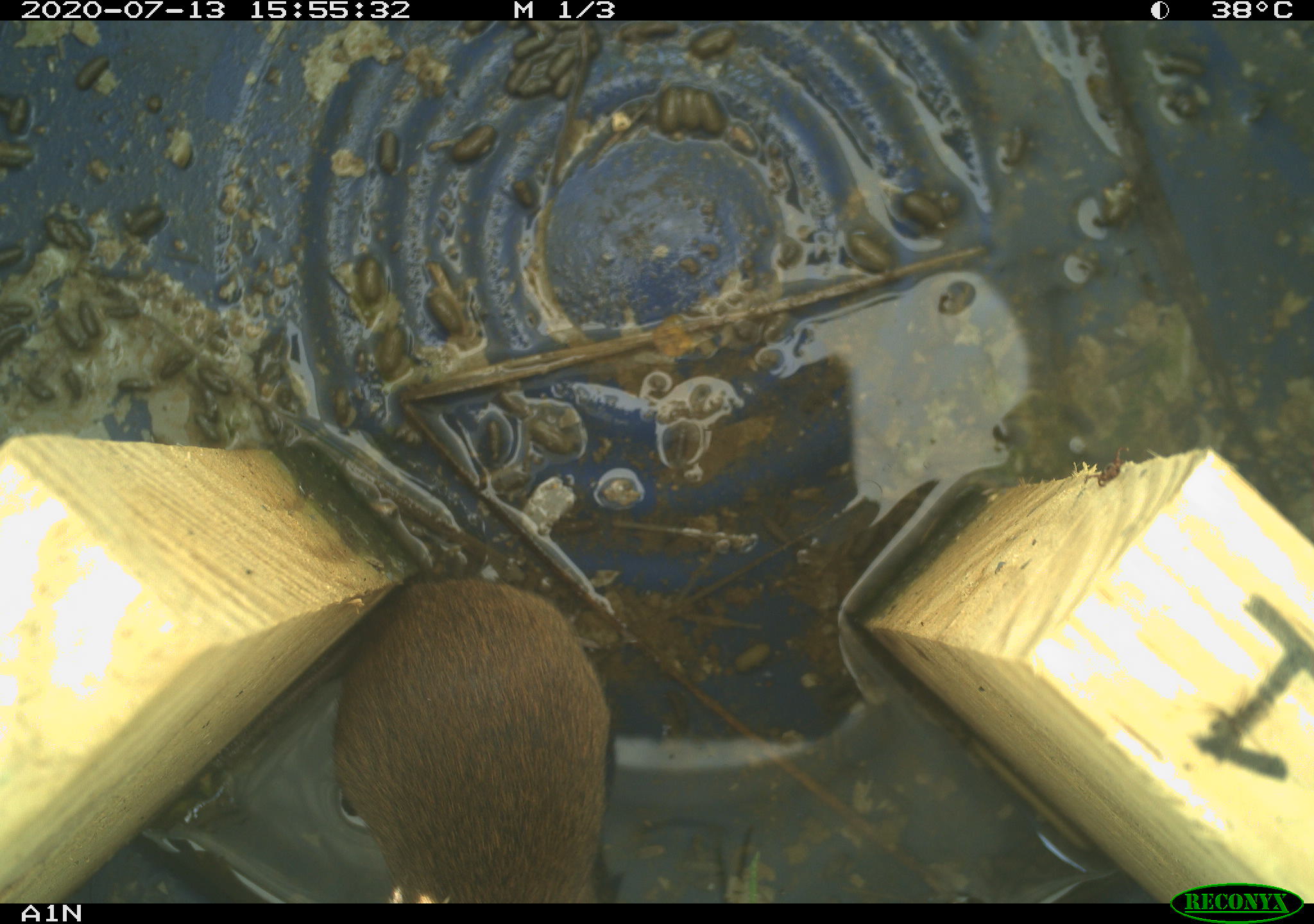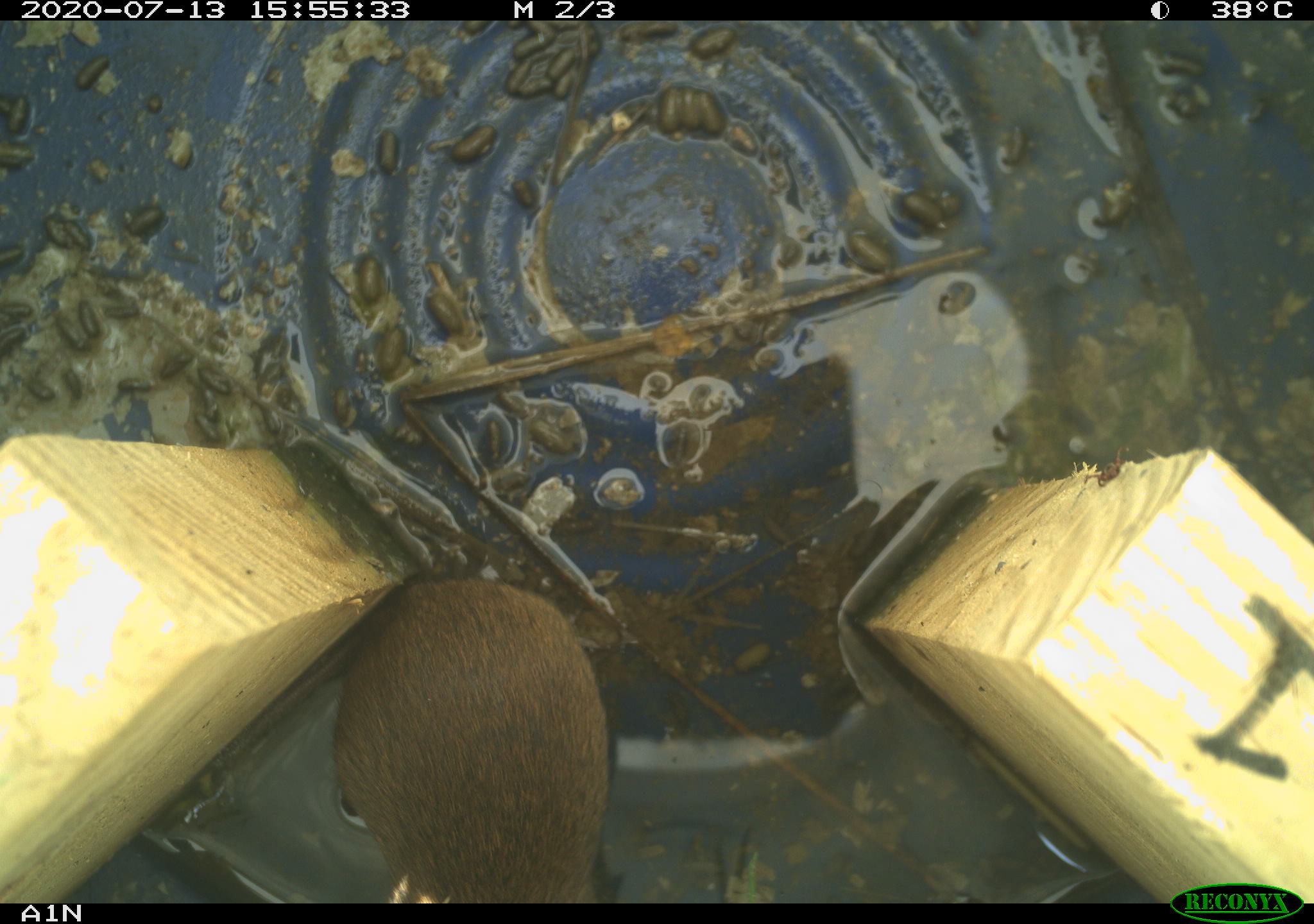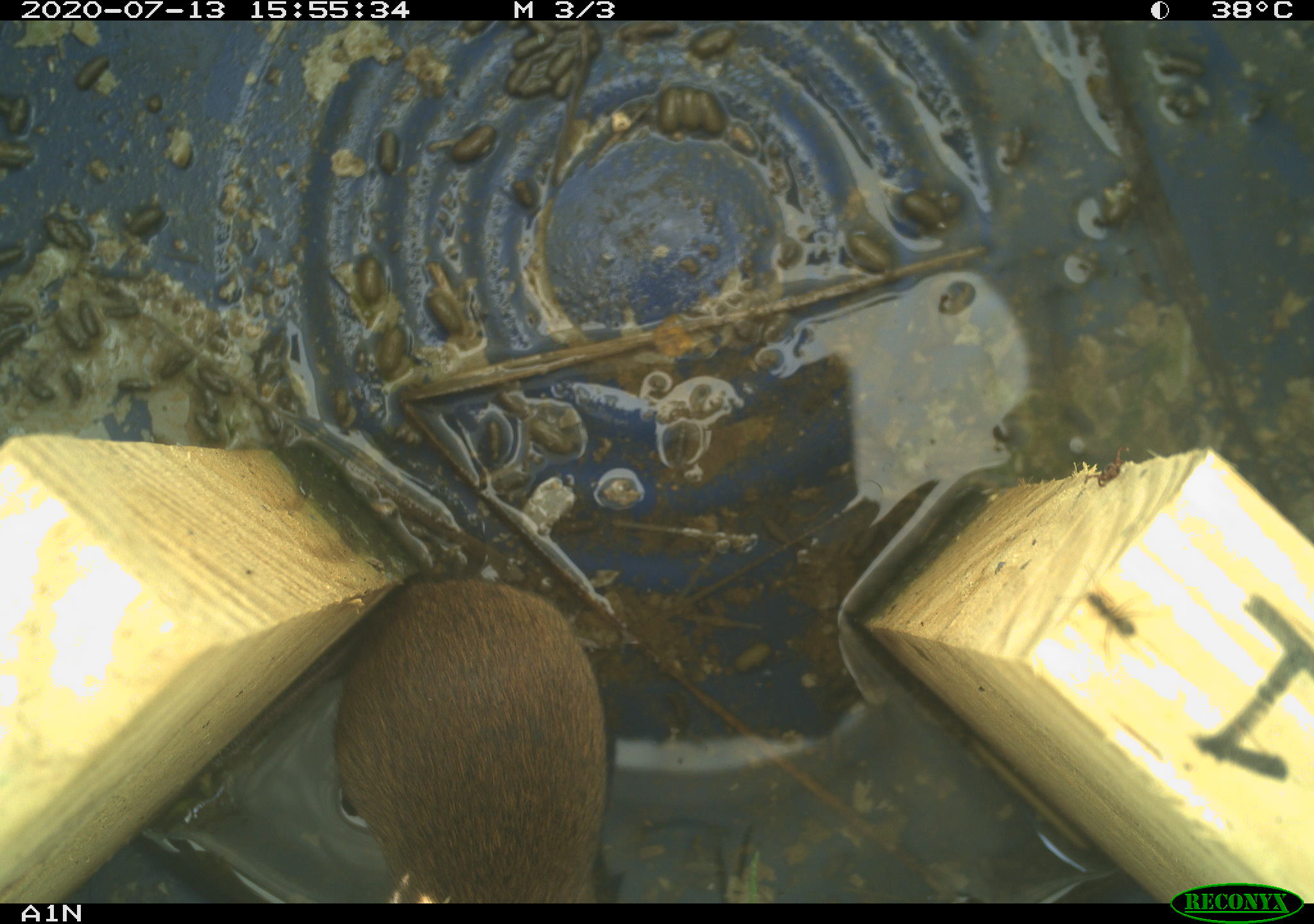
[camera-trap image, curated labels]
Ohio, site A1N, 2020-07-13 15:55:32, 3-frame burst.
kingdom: Animalia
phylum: Chordata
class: Mammalia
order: Rodentia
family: Cricetidae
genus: Microtus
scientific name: Microtus pennsylvanicus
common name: meadow vole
Meadow vole (Microtus pennsylvanicus).